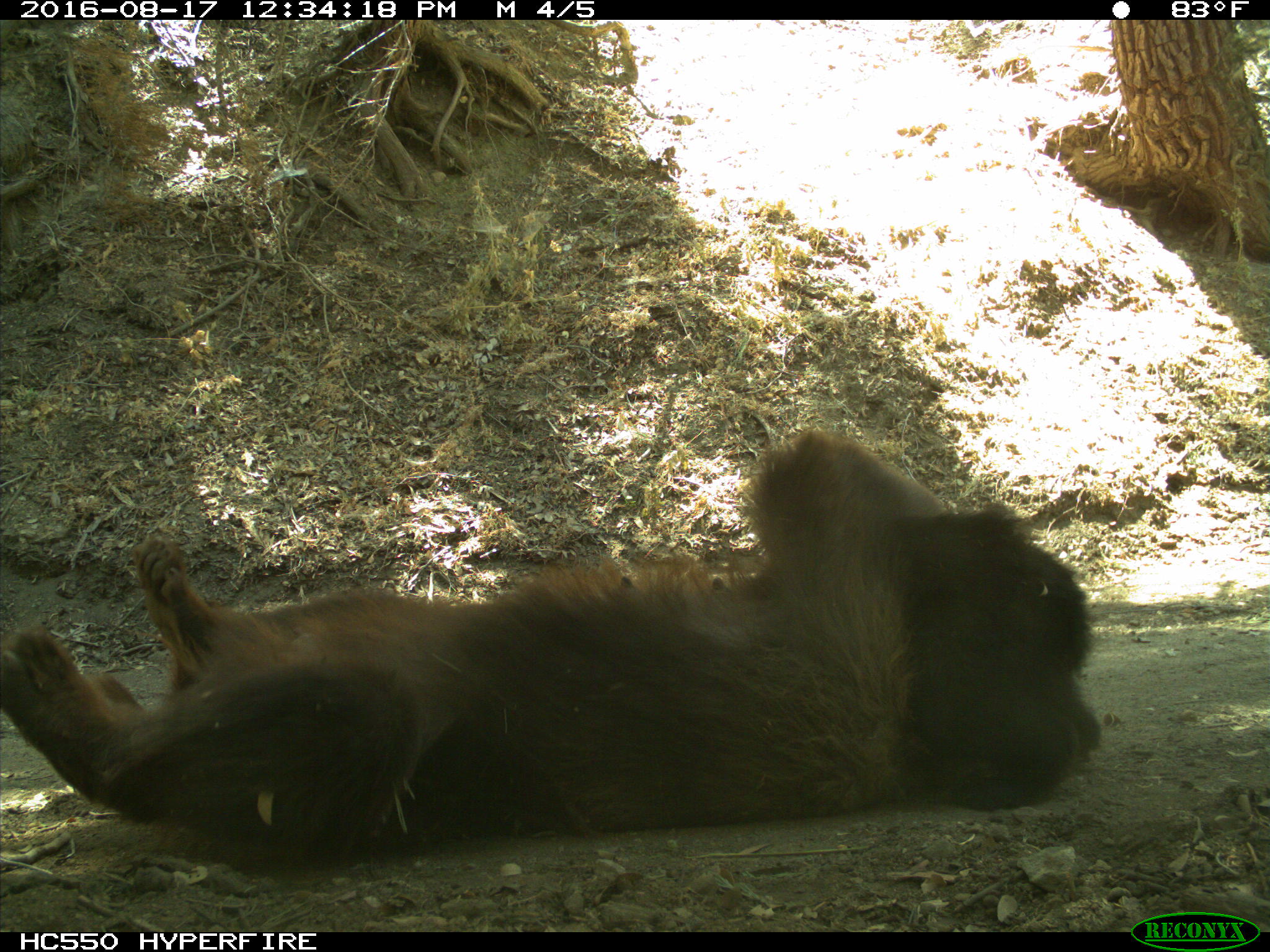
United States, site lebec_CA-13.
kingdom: Animalia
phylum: Chordata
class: Mammalia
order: Carnivora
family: Ursidae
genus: Ursus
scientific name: Ursus americanus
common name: american black bear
Ursus americanus (american black bear).